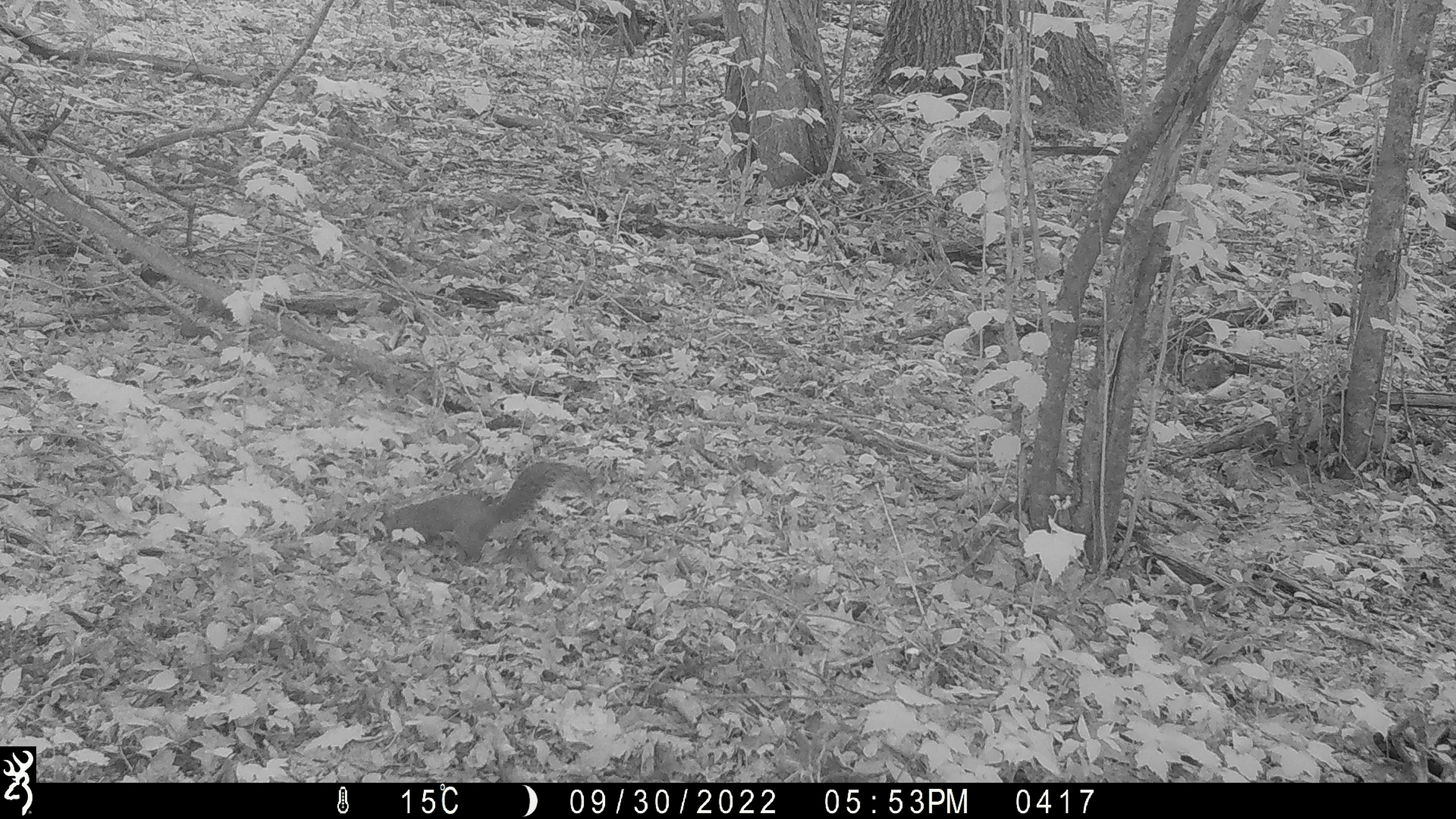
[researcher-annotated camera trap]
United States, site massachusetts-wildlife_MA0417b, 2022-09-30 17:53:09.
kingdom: Animalia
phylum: Chordata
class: Mammalia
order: Rodentia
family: Sciuridae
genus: Sciurus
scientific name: Sciurus carolinensis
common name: gray squirrel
Gray squirrel (Sciurus carolinensis).